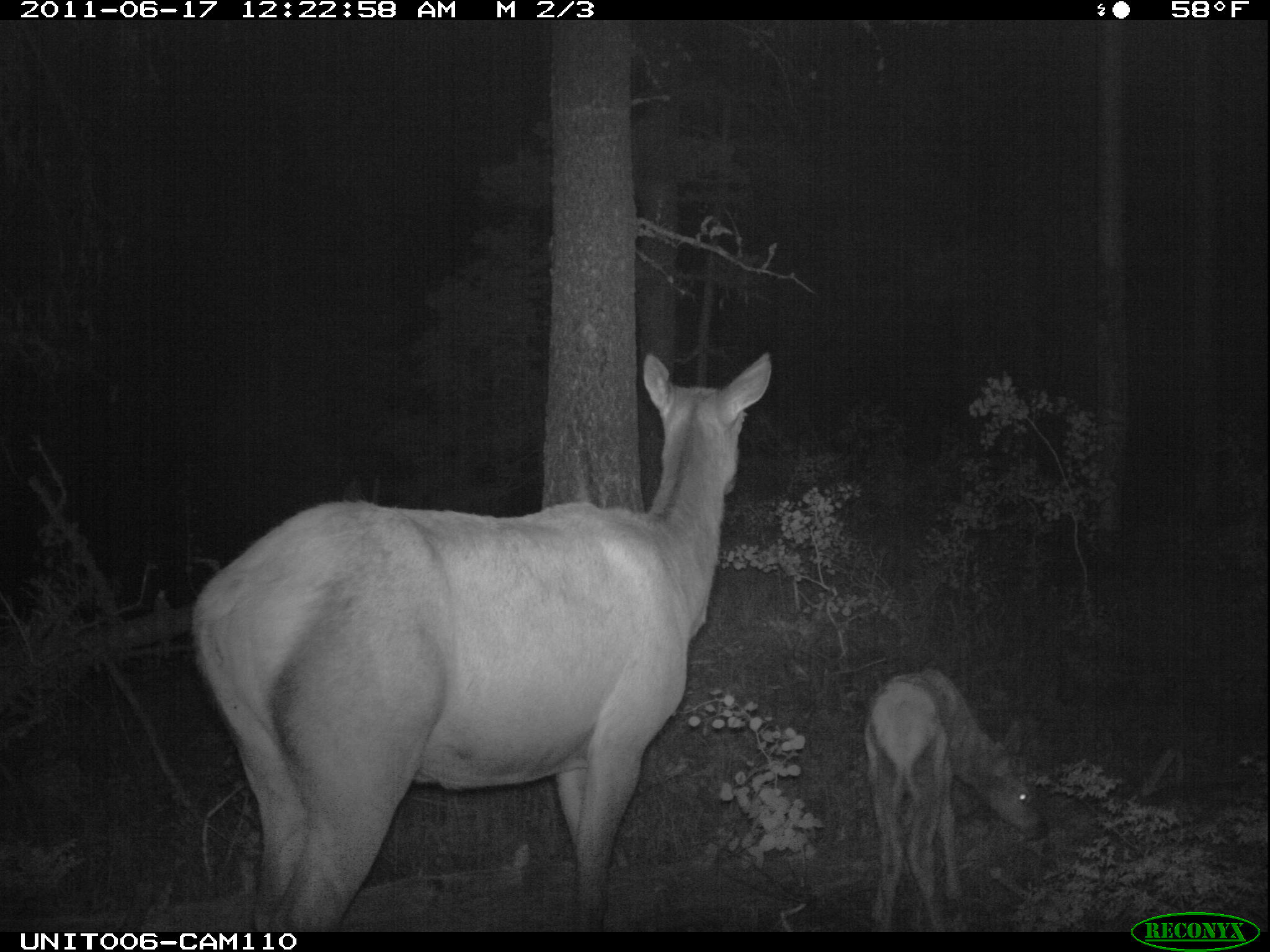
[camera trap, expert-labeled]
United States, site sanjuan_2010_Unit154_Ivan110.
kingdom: Animalia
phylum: Chordata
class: Mammalia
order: Artiodactyla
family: Cervidae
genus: Cervus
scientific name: Cervus elaphus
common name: red deer